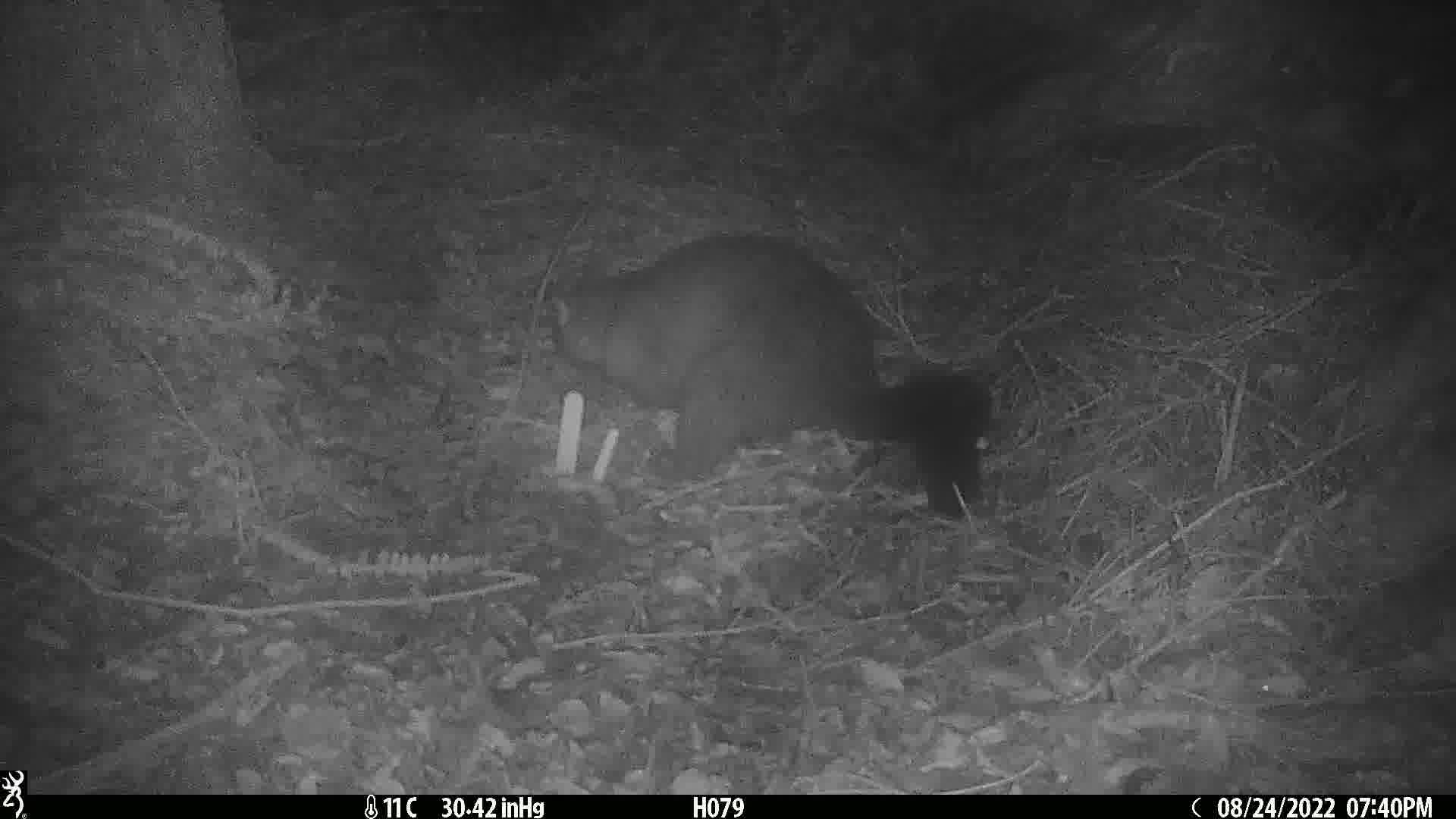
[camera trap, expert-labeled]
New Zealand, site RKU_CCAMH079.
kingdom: Animalia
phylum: Chordata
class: Mammalia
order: Diprotodontia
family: Phalangeridae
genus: Trichosurus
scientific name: Trichosurus vulpecula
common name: common brushtail possum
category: possum